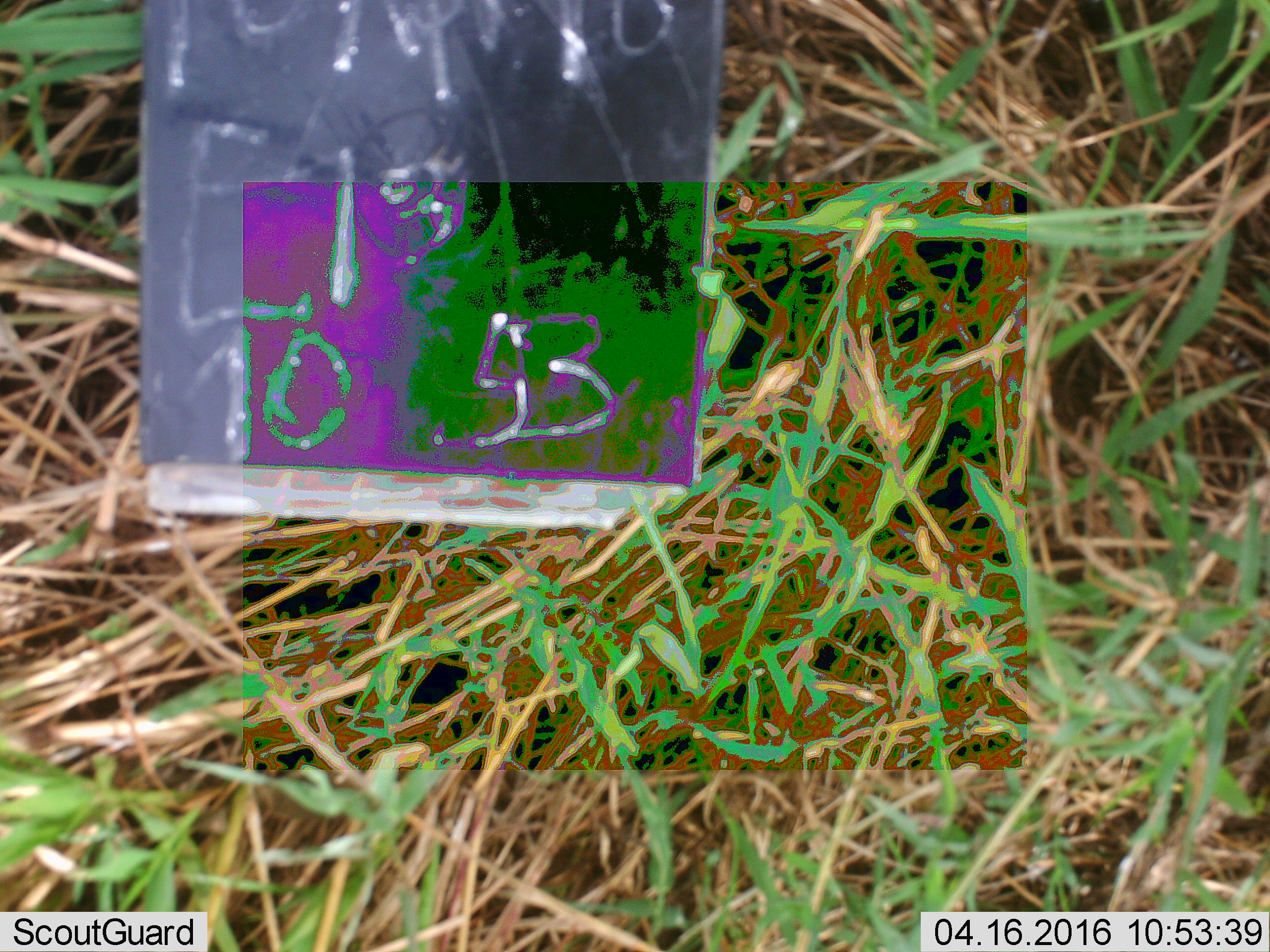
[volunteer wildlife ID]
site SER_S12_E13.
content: unidentified animal